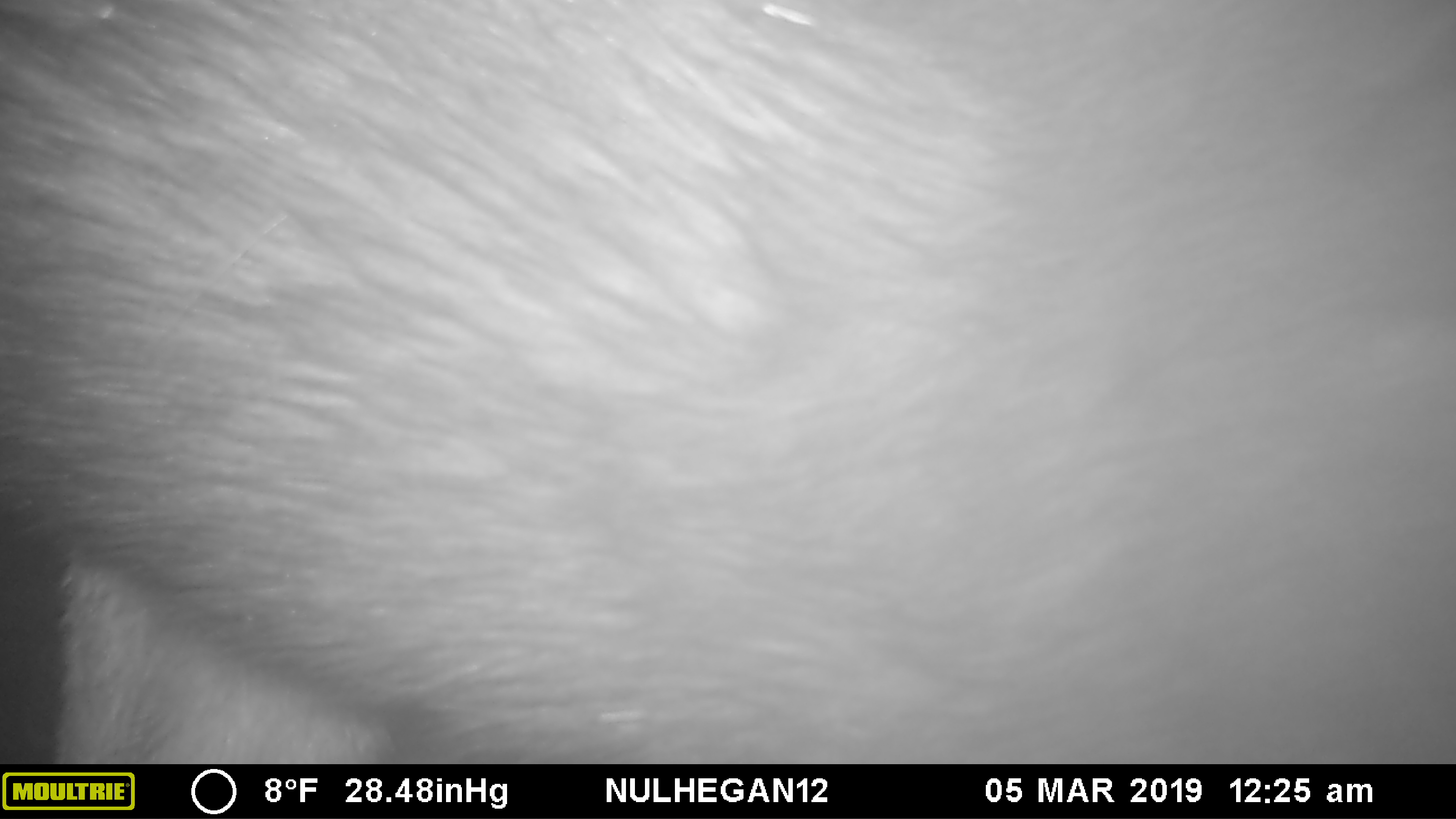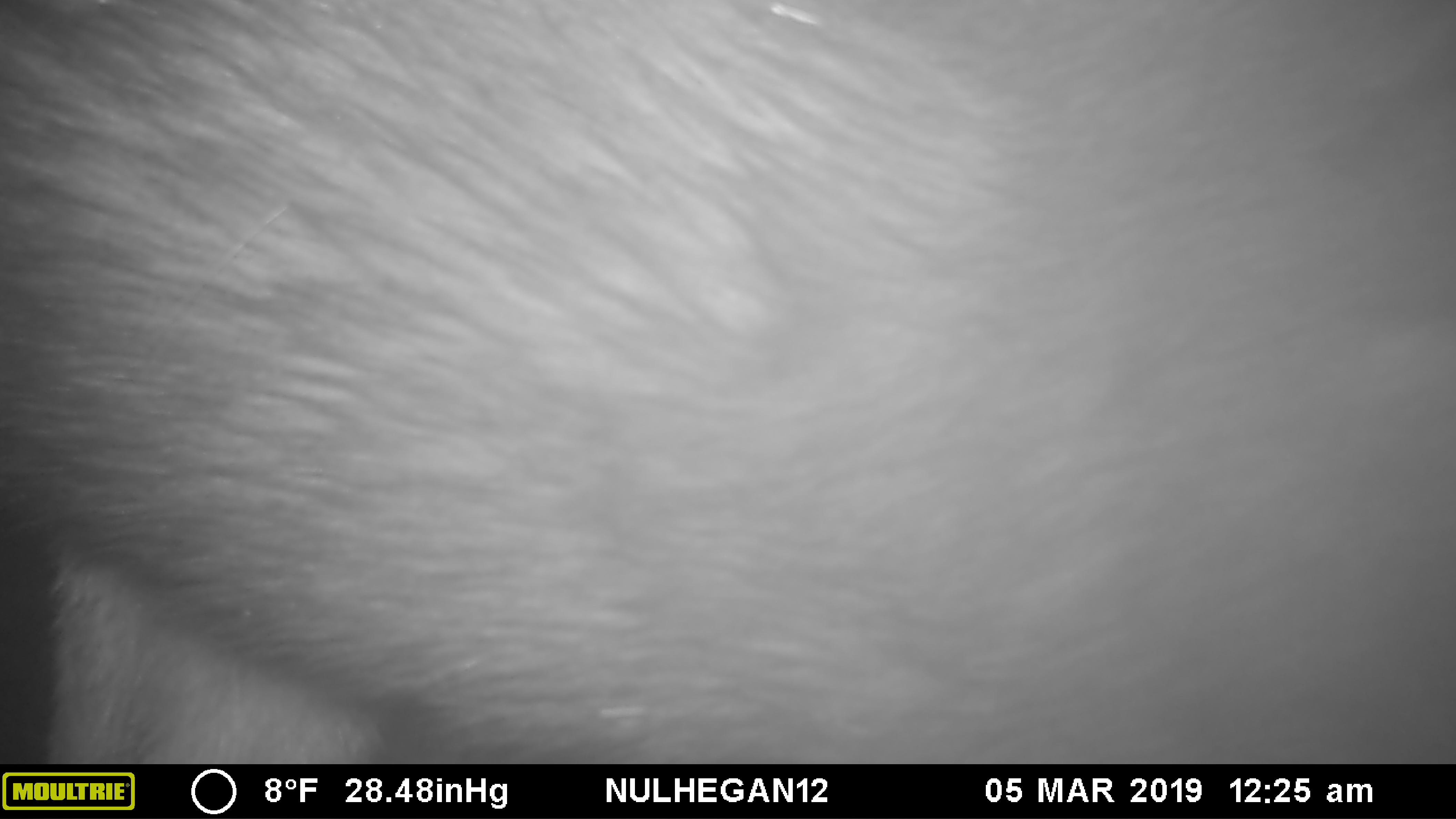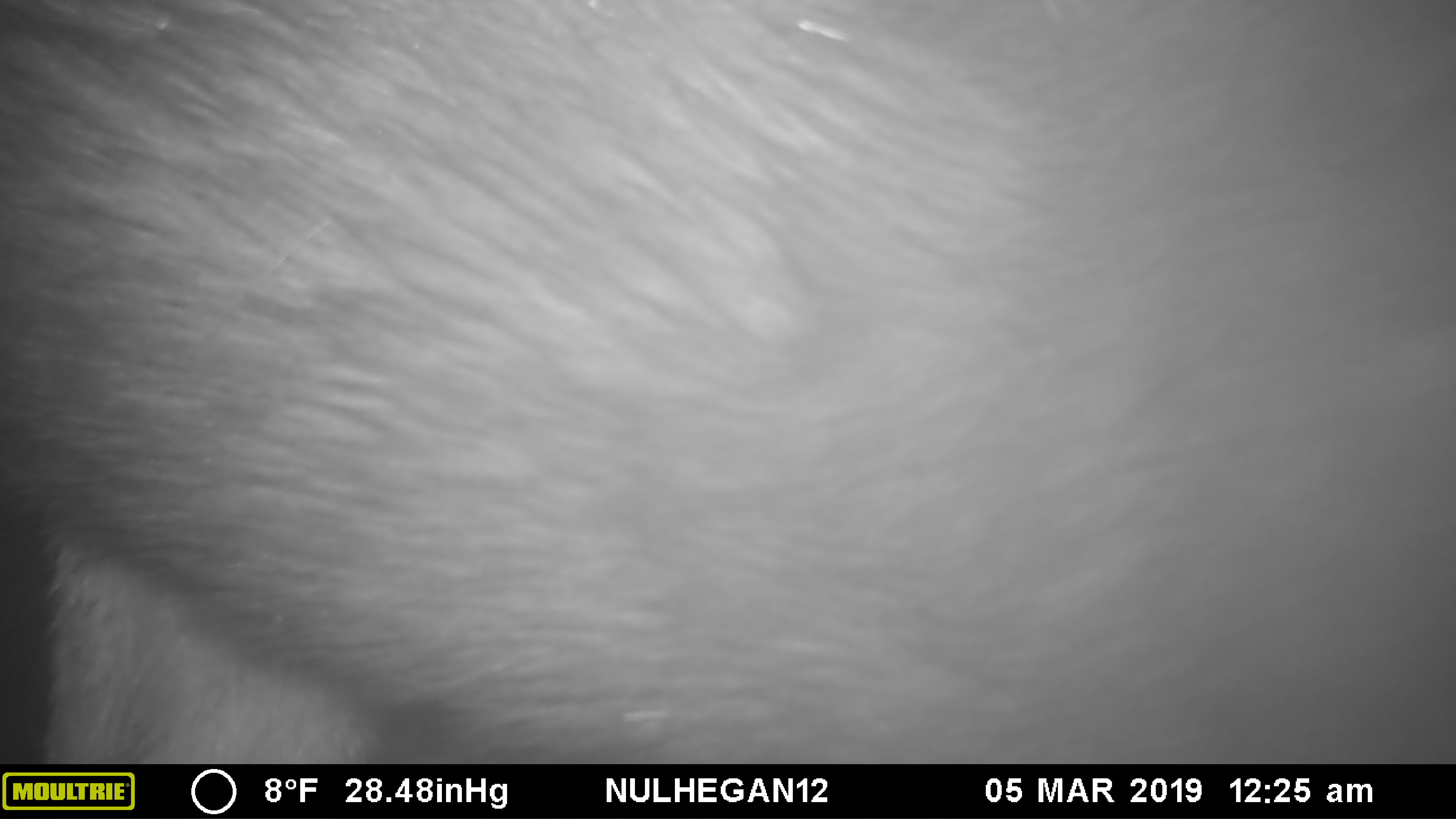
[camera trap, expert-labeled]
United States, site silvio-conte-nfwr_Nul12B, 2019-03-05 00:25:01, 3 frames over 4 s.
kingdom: Animalia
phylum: Chordata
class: Mammalia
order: Artiodactyla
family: Cervidae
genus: Alces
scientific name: Alces alces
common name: moose